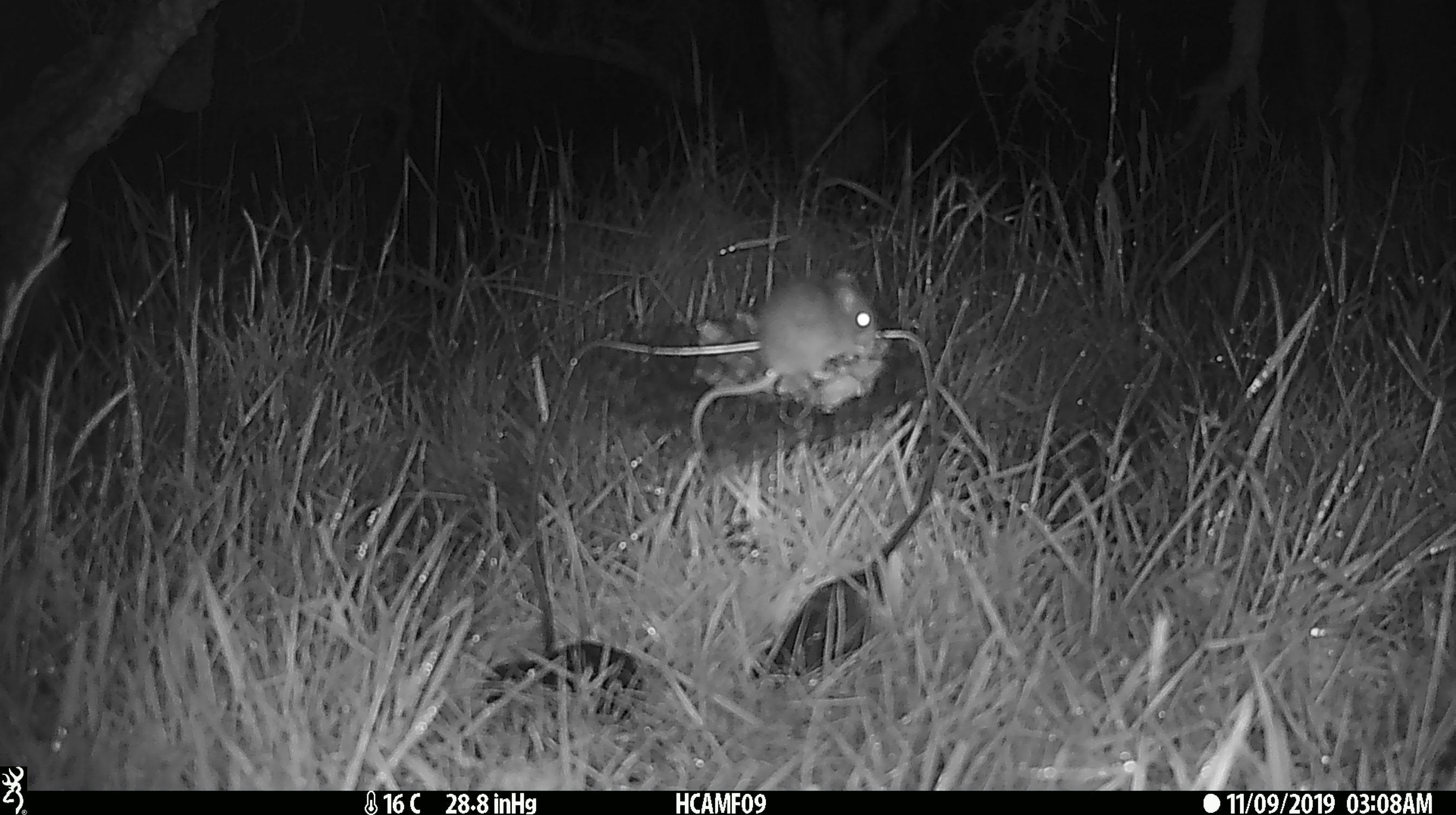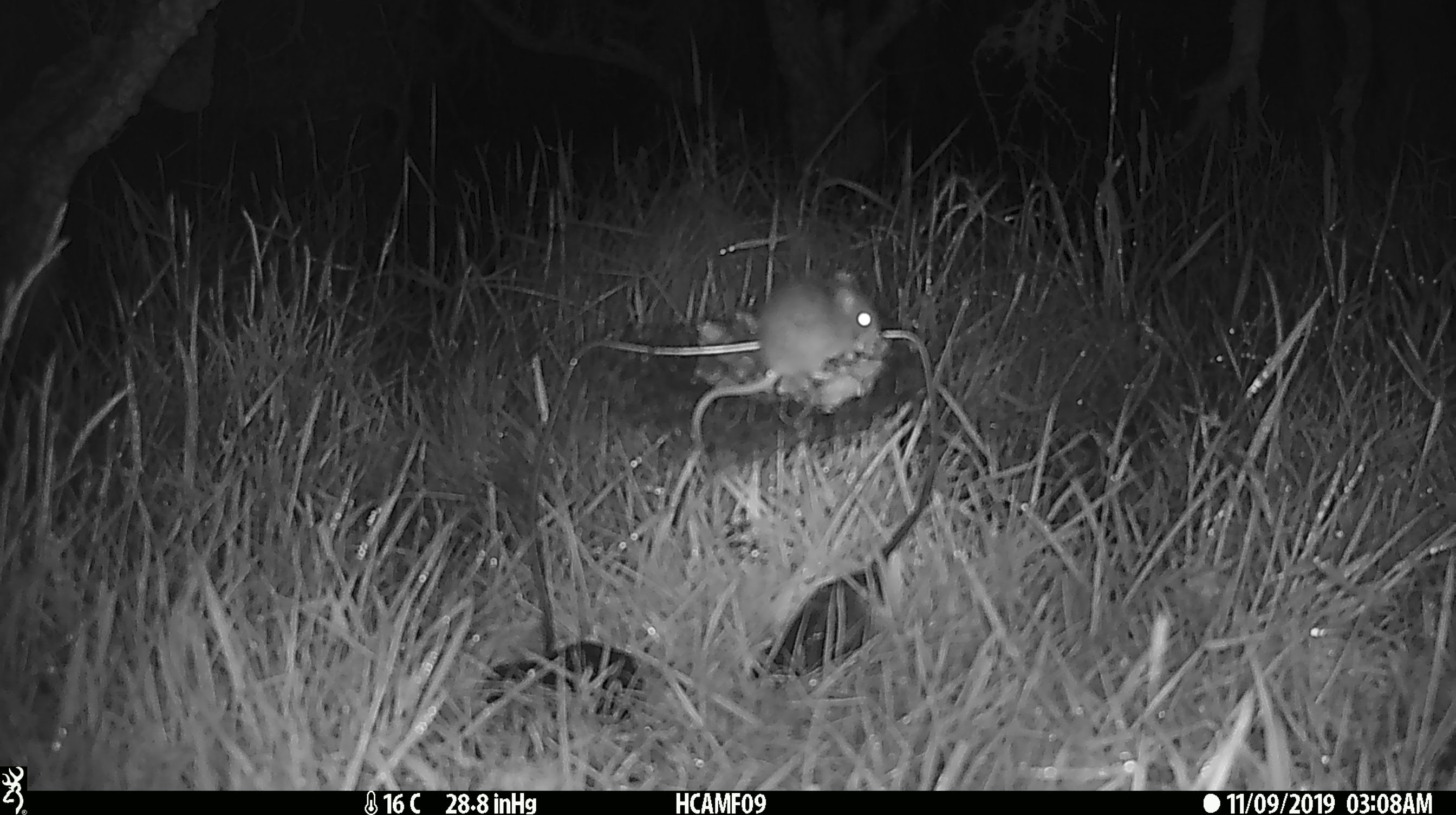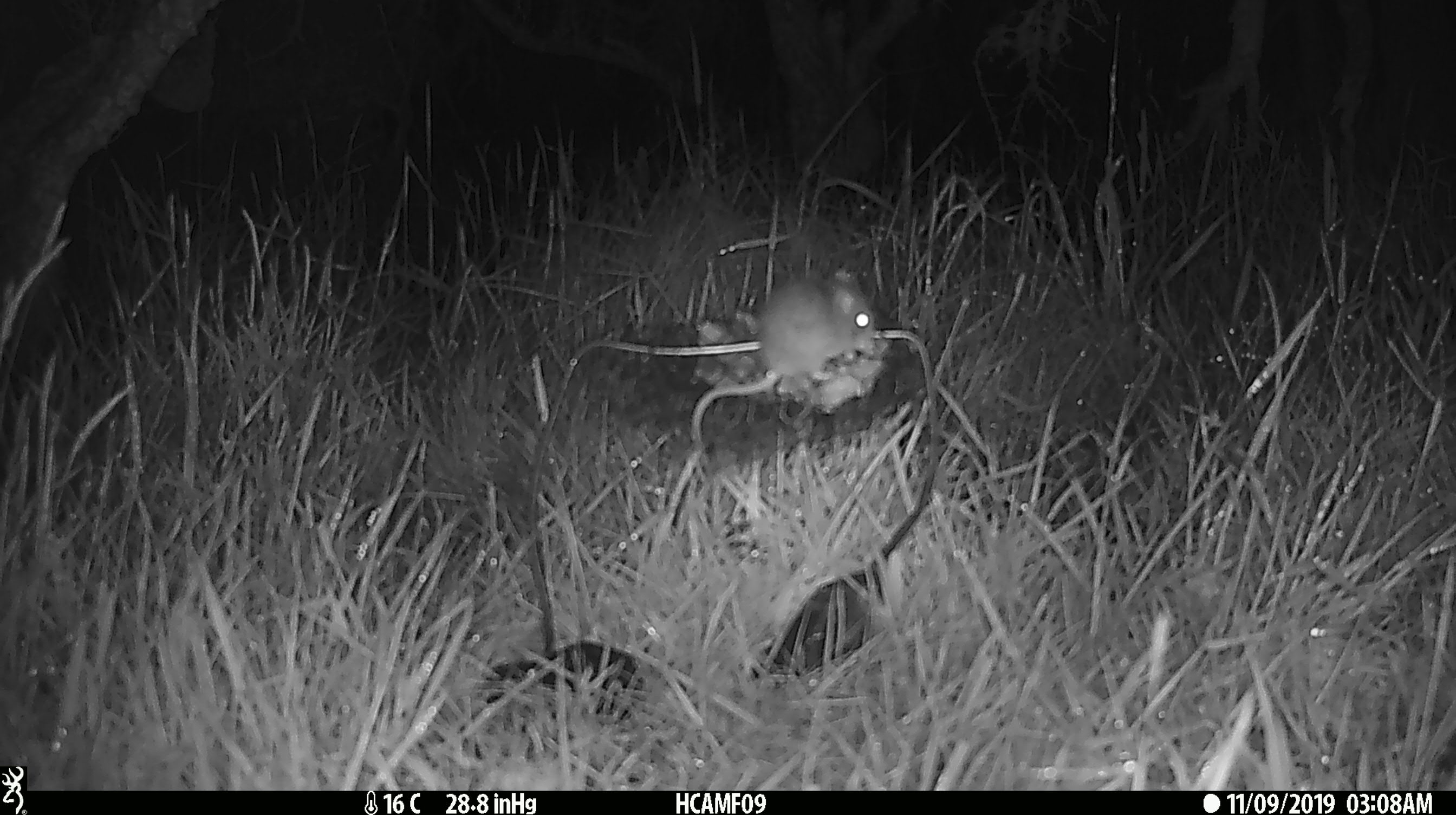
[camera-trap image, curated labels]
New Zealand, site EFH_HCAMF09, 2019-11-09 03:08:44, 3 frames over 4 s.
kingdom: Animalia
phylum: Chordata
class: Mammalia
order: Rodentia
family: Muridae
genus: Mus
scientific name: Mus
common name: mouse